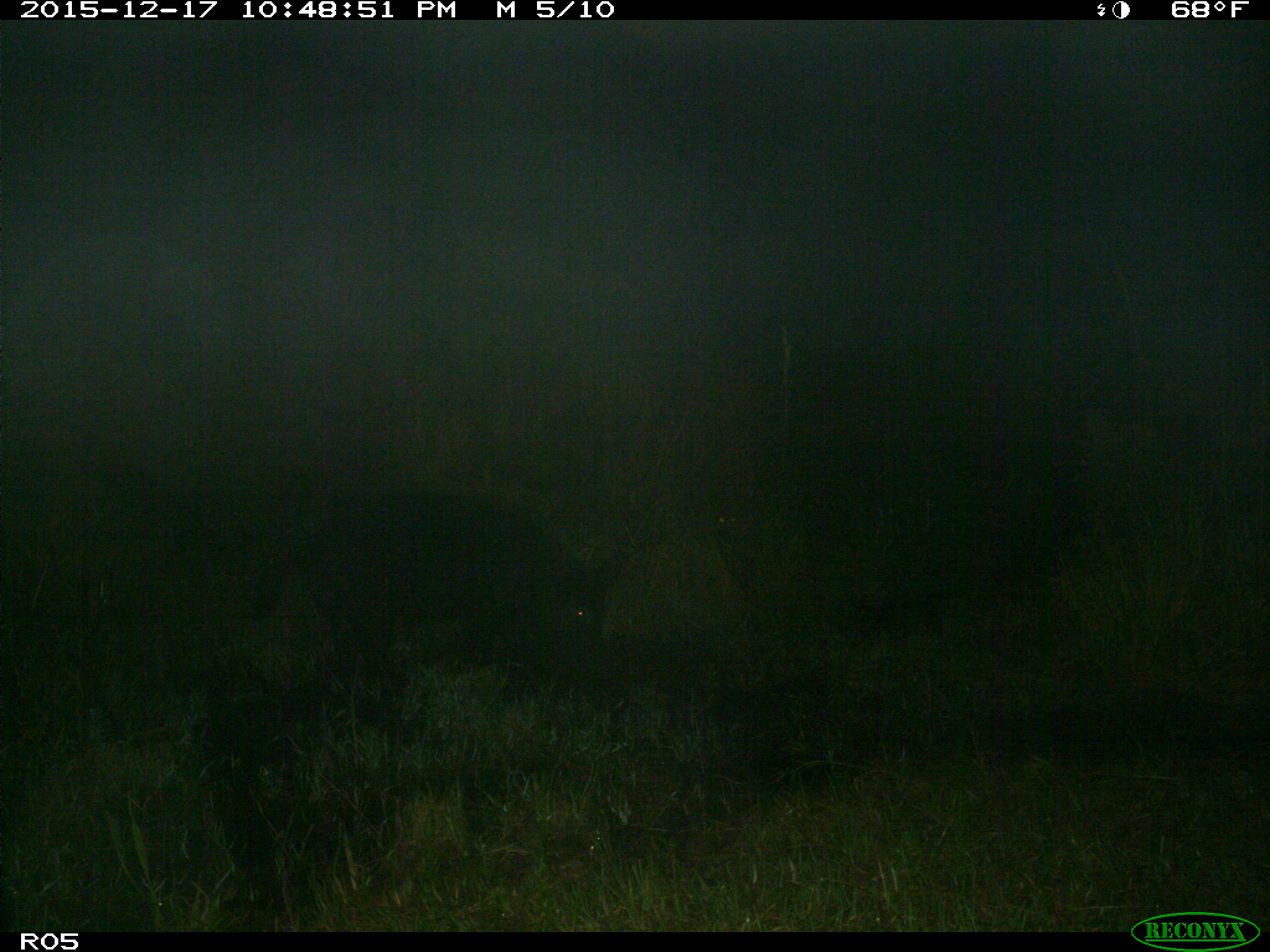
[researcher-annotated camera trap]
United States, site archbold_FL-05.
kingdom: Animalia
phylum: Chordata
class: Mammalia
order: Artiodactyla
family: Suidae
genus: Sus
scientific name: Sus scrofa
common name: wild boar